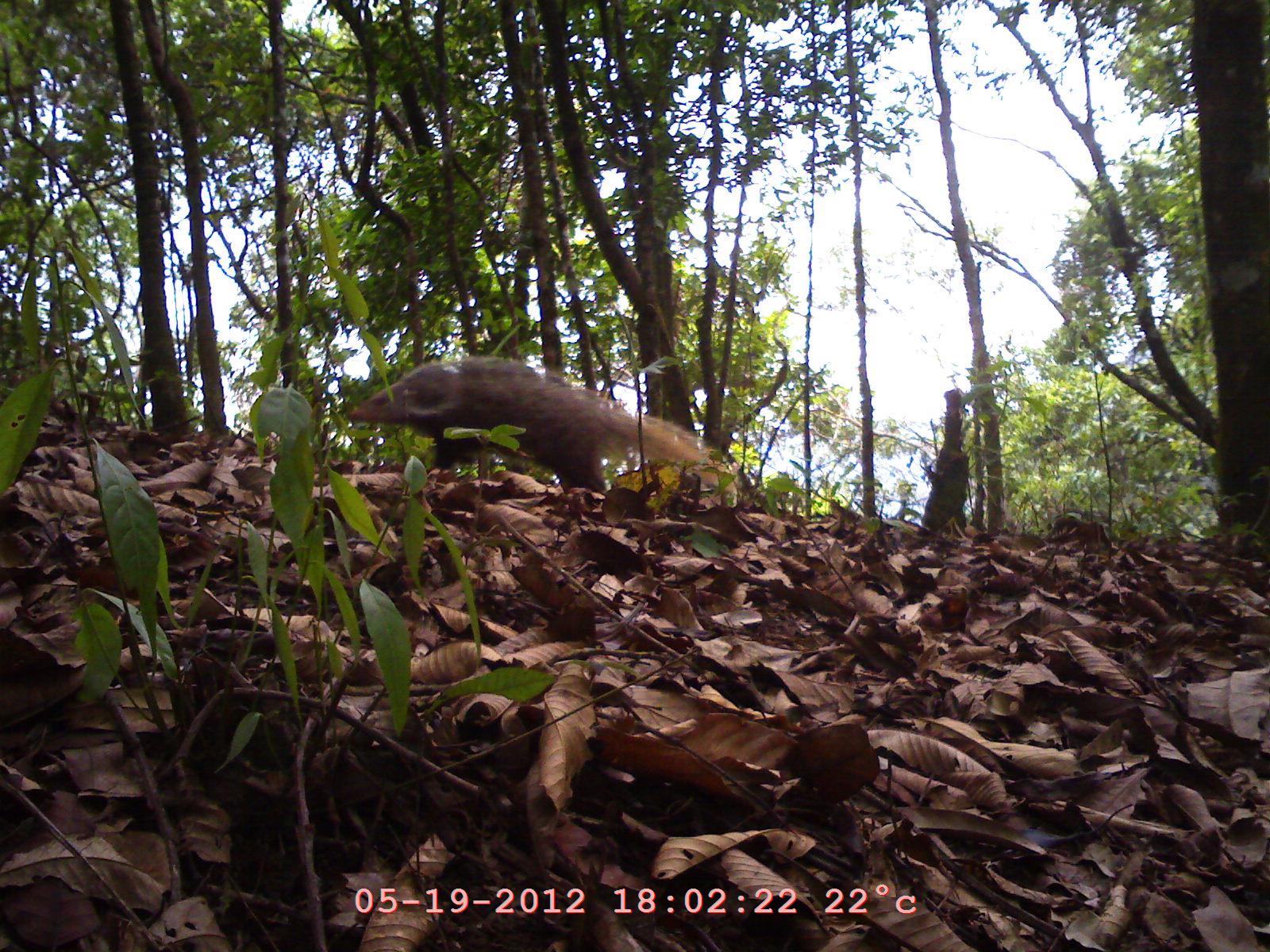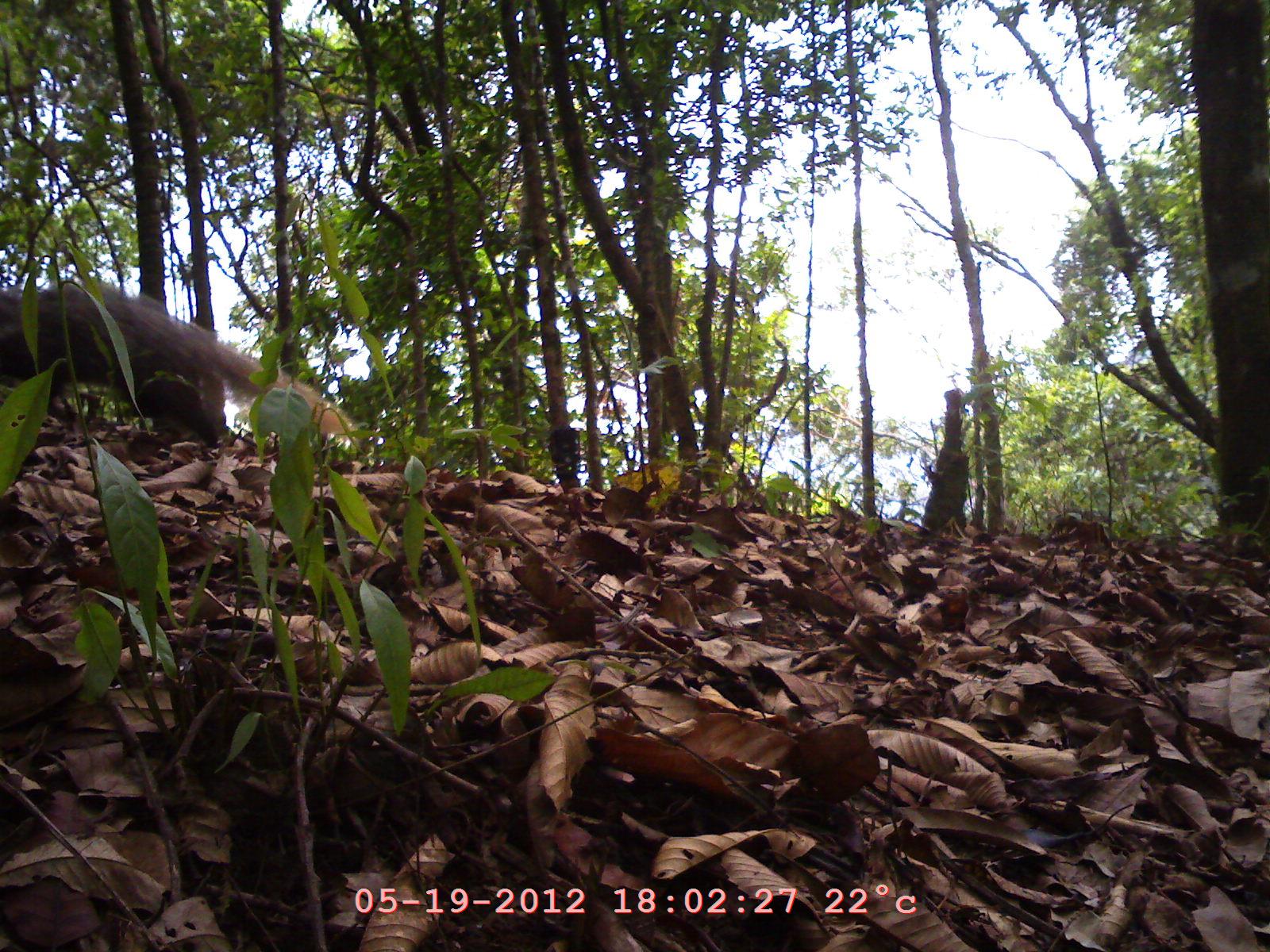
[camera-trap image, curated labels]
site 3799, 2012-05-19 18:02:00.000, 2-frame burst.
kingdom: Animalia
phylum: Chordata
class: Mammalia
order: Carnivora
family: Herpestidae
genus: Urva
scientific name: Urva urva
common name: crab-eating mongoose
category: herpestes urva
Herpestes urva (crab-eating mongoose) (Urva urva), count 1.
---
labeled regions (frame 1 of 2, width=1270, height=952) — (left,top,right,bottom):
herpestes urva: (348,355,740,494)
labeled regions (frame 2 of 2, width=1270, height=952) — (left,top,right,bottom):
herpestes urva: (0,278,365,462)